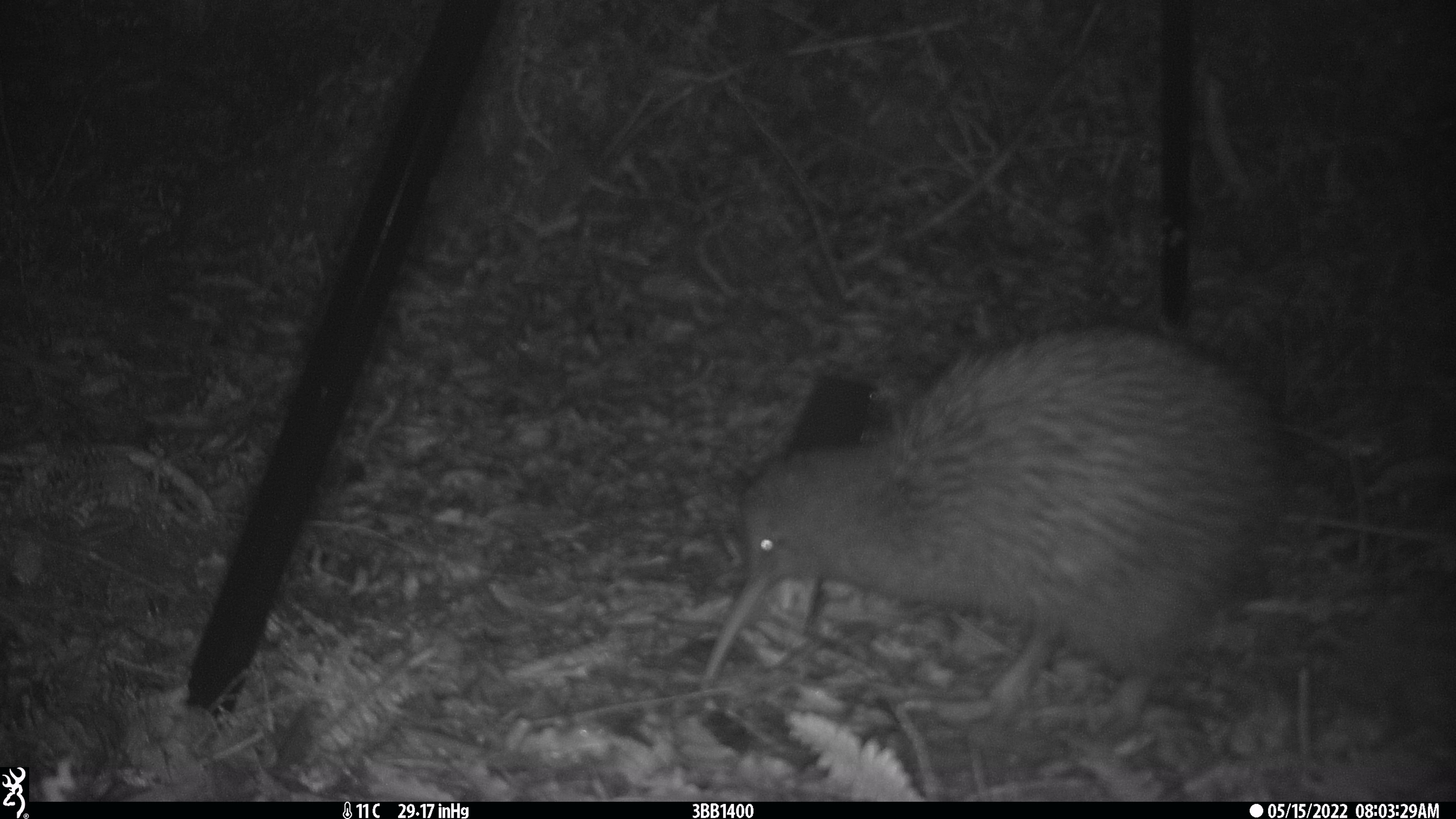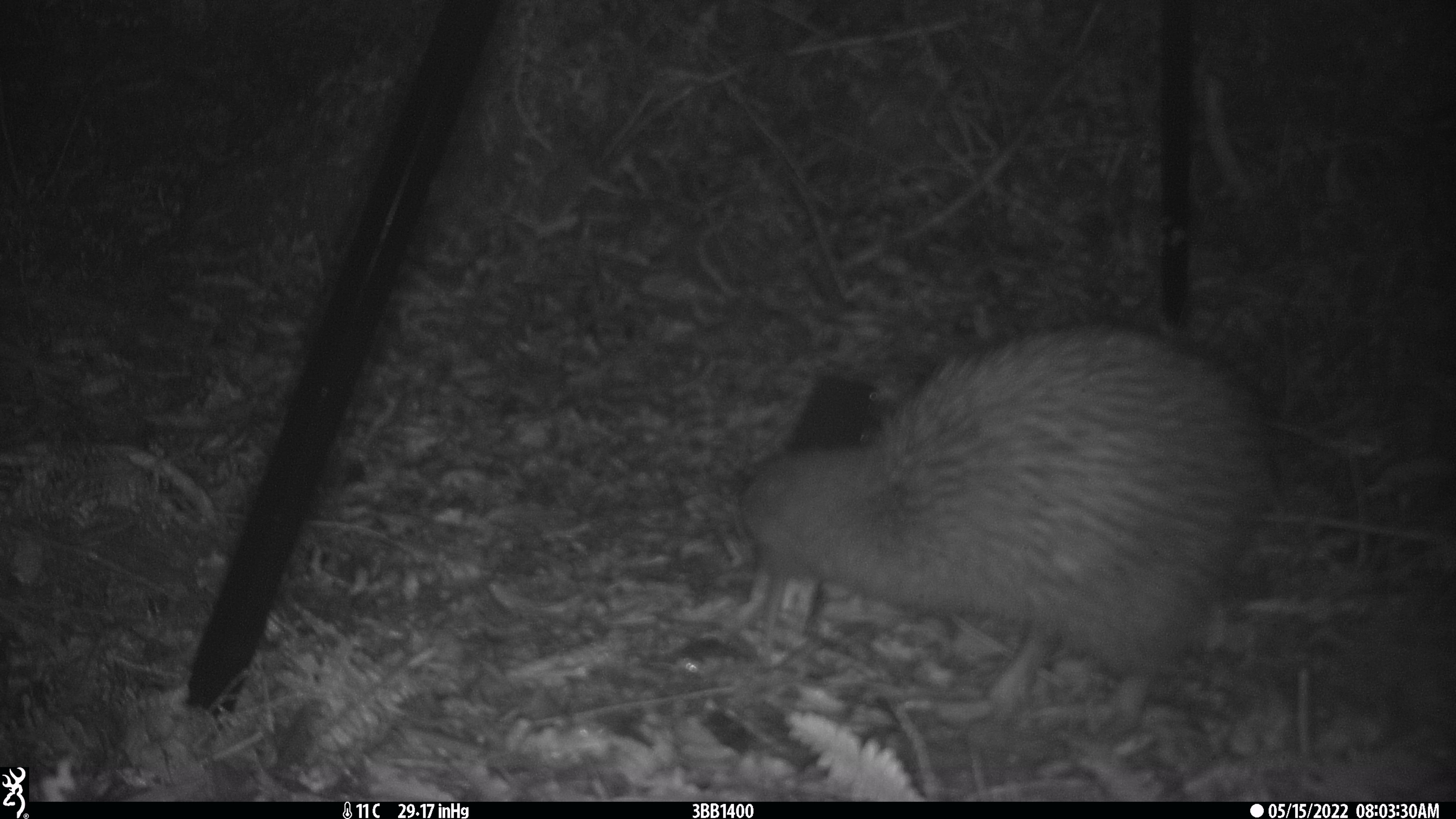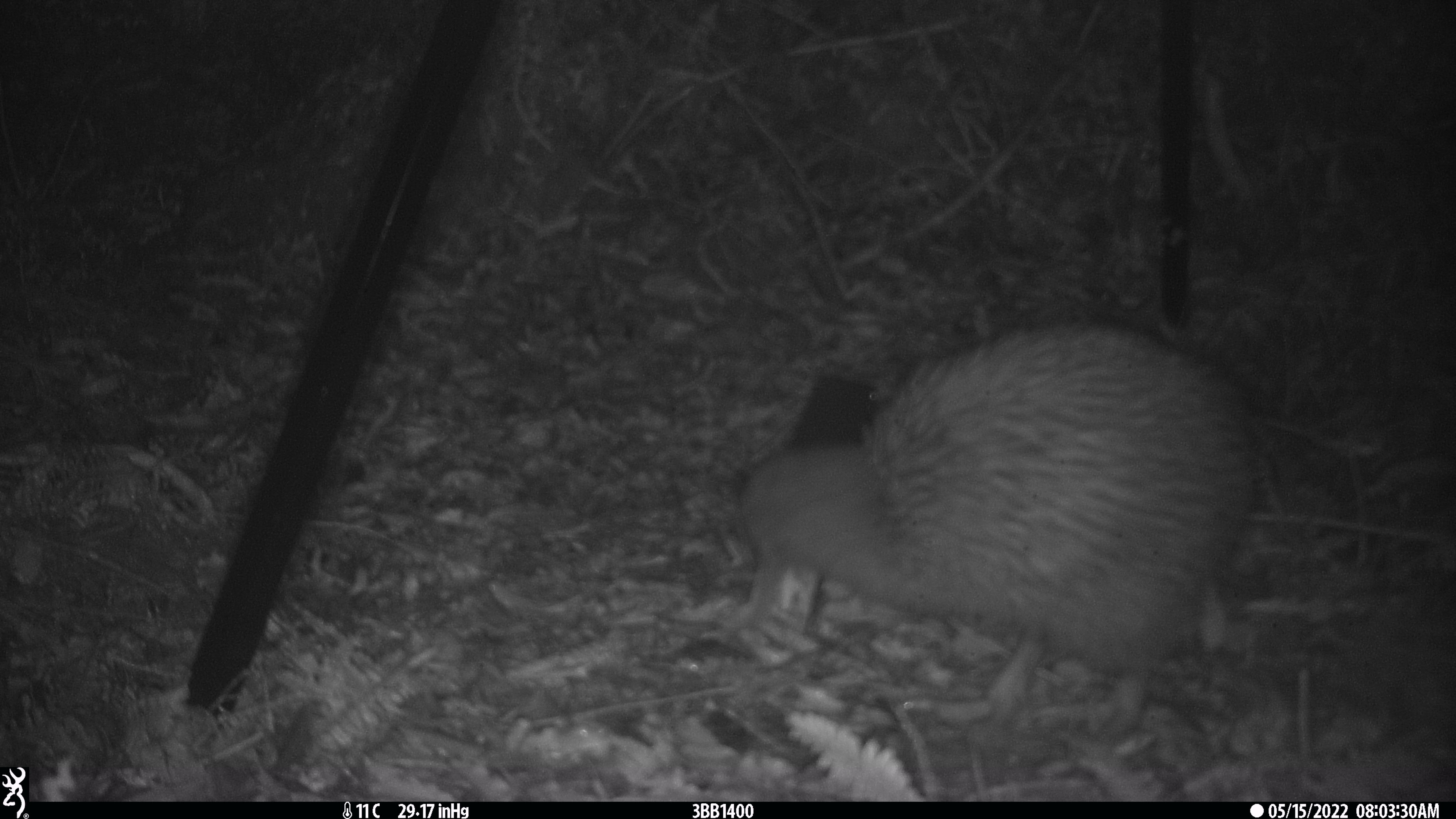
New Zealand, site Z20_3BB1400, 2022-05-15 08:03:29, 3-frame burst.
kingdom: Animalia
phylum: Chordata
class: Aves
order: Apterygiformes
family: Apterygidae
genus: Apteryx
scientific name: Apteryx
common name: kiwi